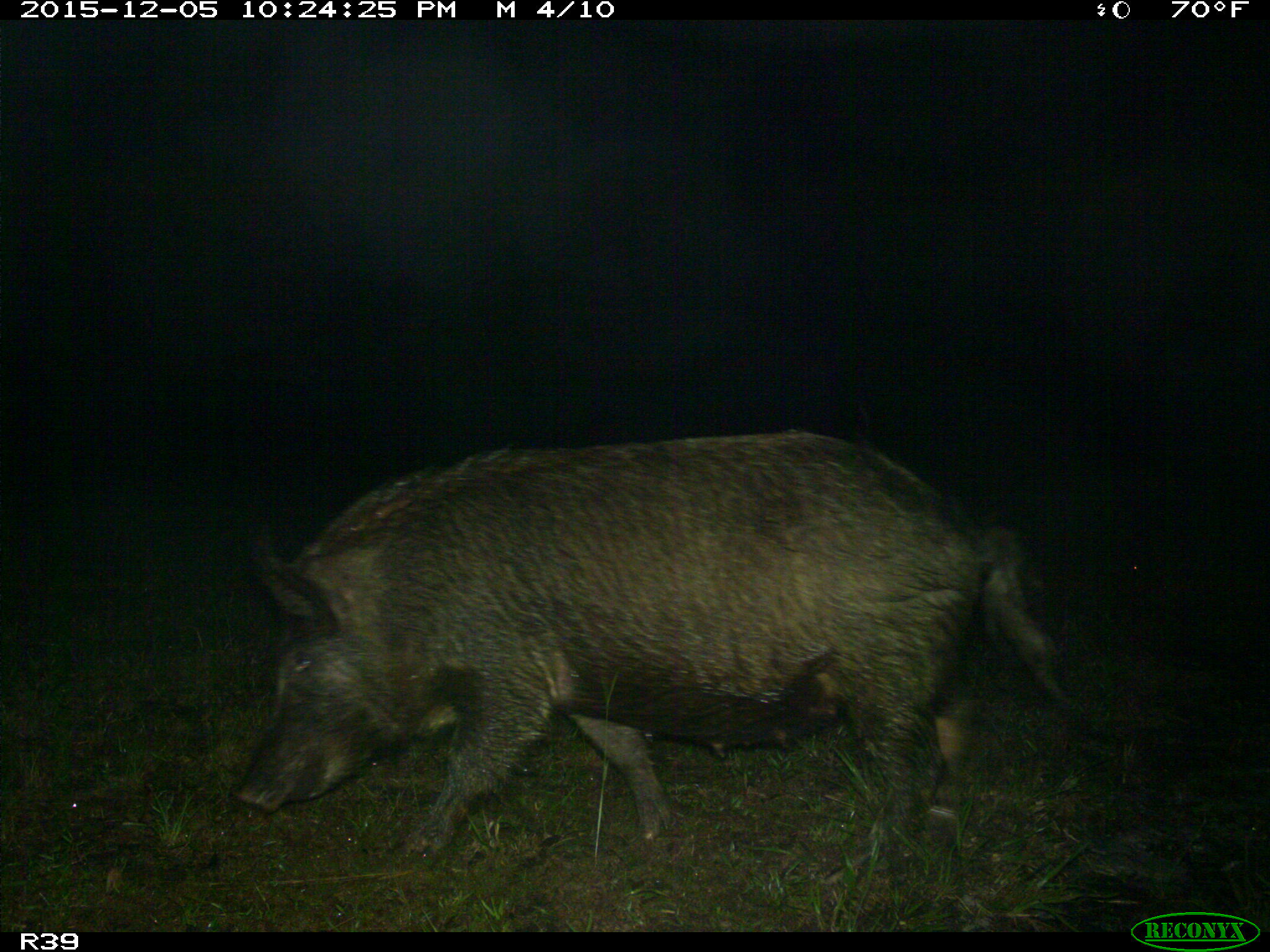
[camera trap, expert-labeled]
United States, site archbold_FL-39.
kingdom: Animalia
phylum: Chordata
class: Mammalia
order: Artiodactyla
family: Suidae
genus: Sus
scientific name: Sus scrofa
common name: wild boar